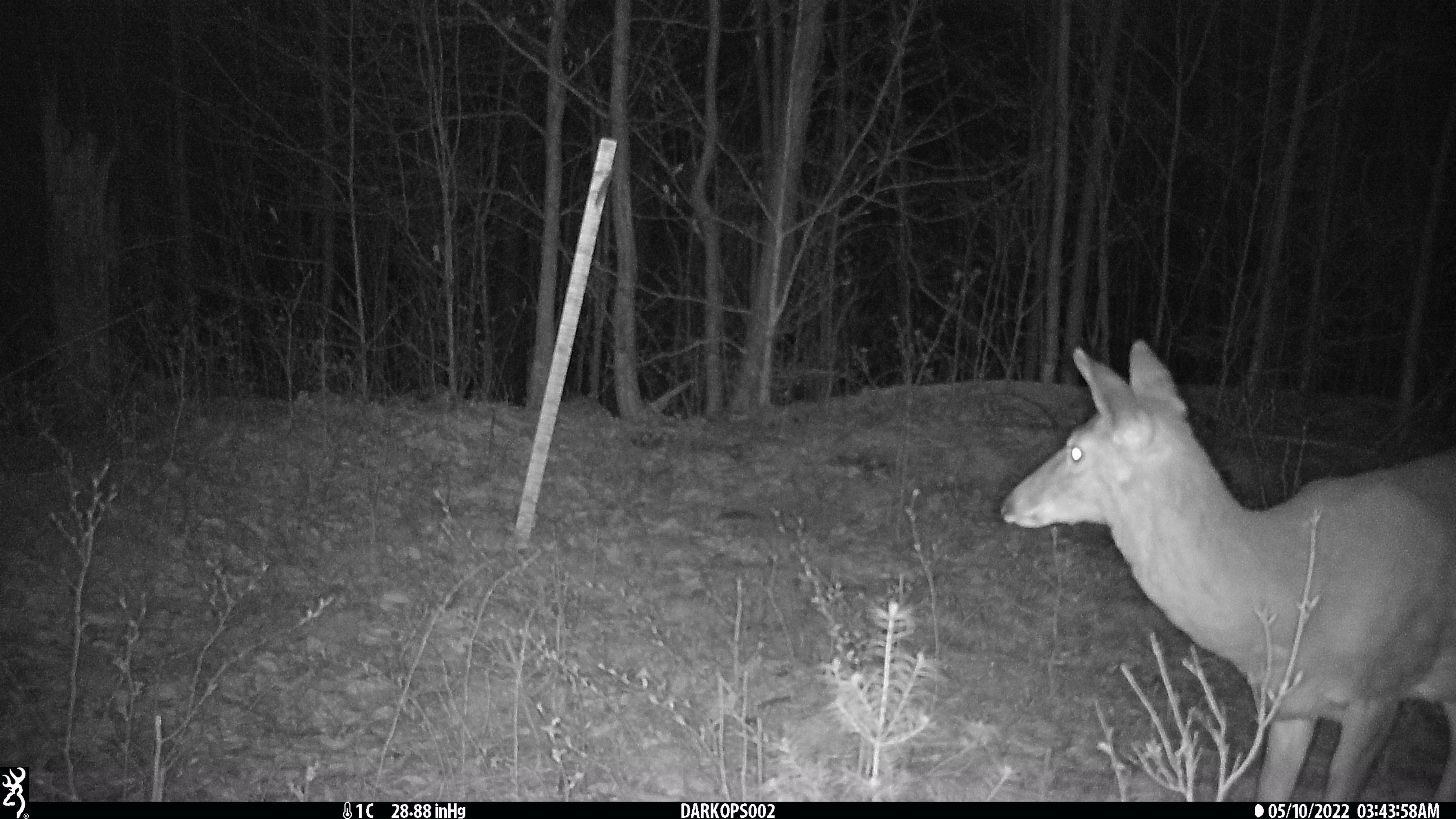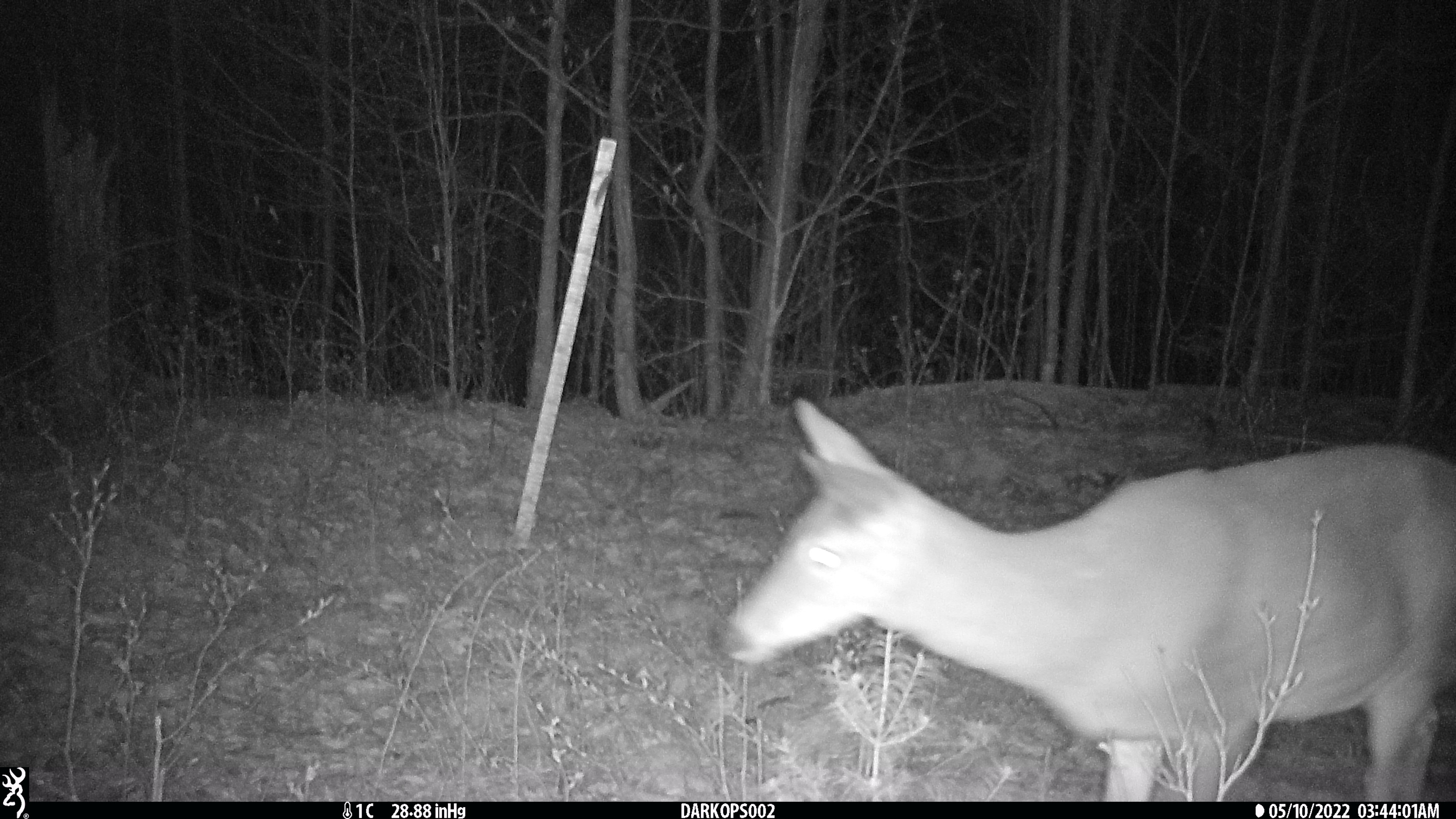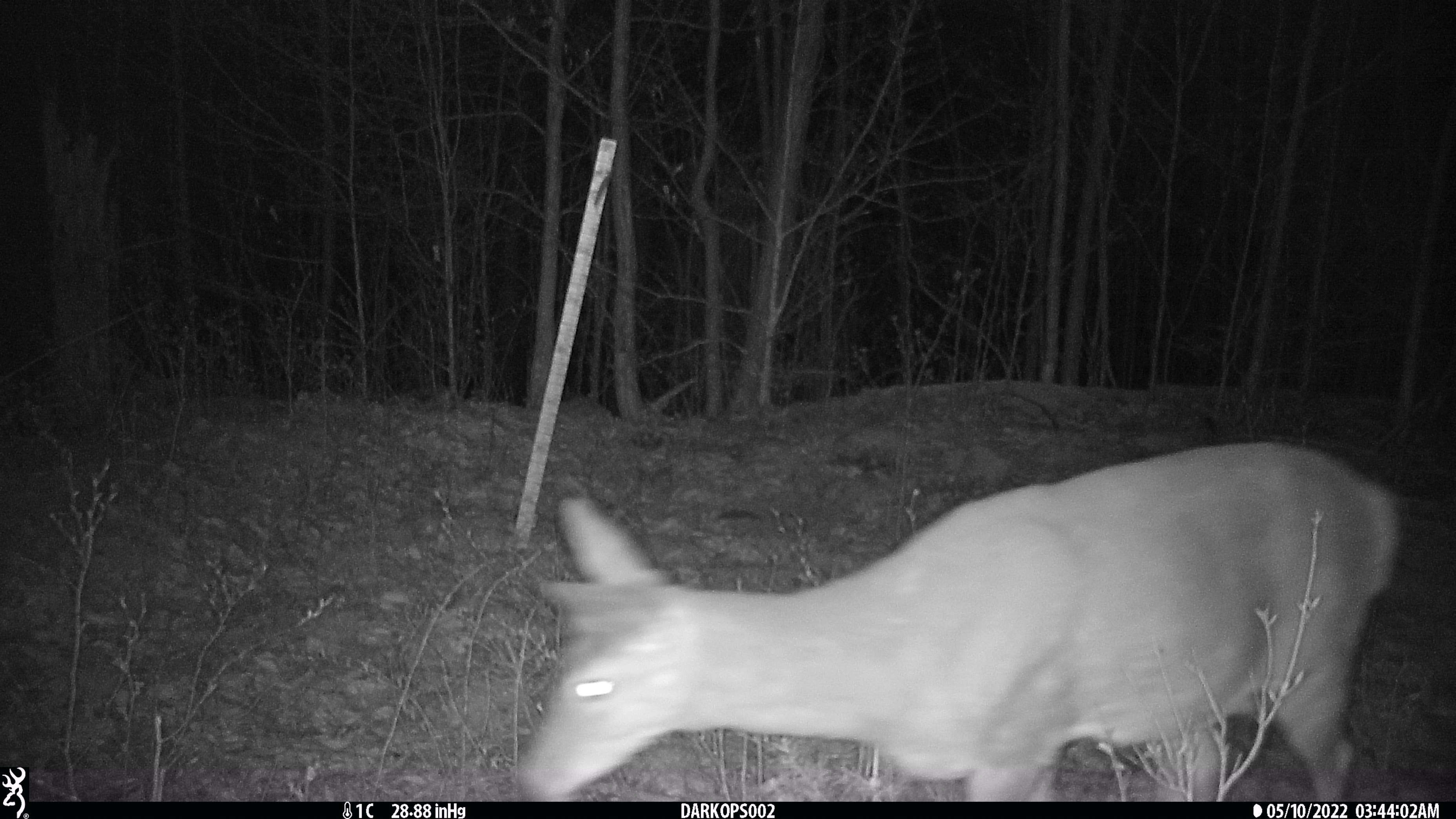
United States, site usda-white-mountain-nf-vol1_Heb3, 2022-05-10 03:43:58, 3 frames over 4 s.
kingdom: Animalia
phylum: Chordata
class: Mammalia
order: Artiodactyla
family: Cervidae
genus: Odocoileus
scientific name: Odocoileus virginianus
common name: white-tailed deer